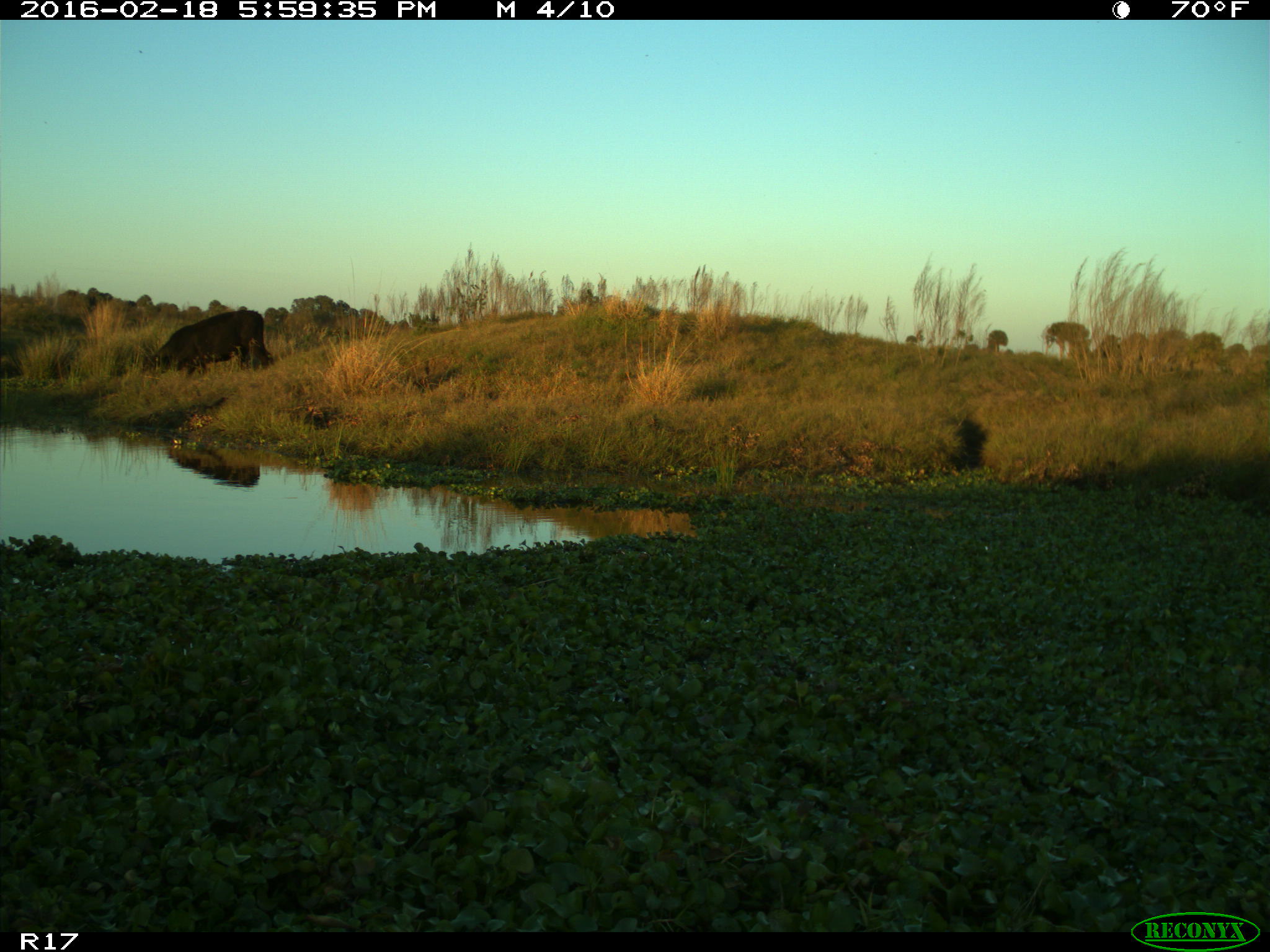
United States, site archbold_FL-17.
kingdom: Animalia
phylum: Chordata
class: Mammalia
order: Artiodactyla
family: Bovidae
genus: Bos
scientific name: Bos taurus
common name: domestic cow